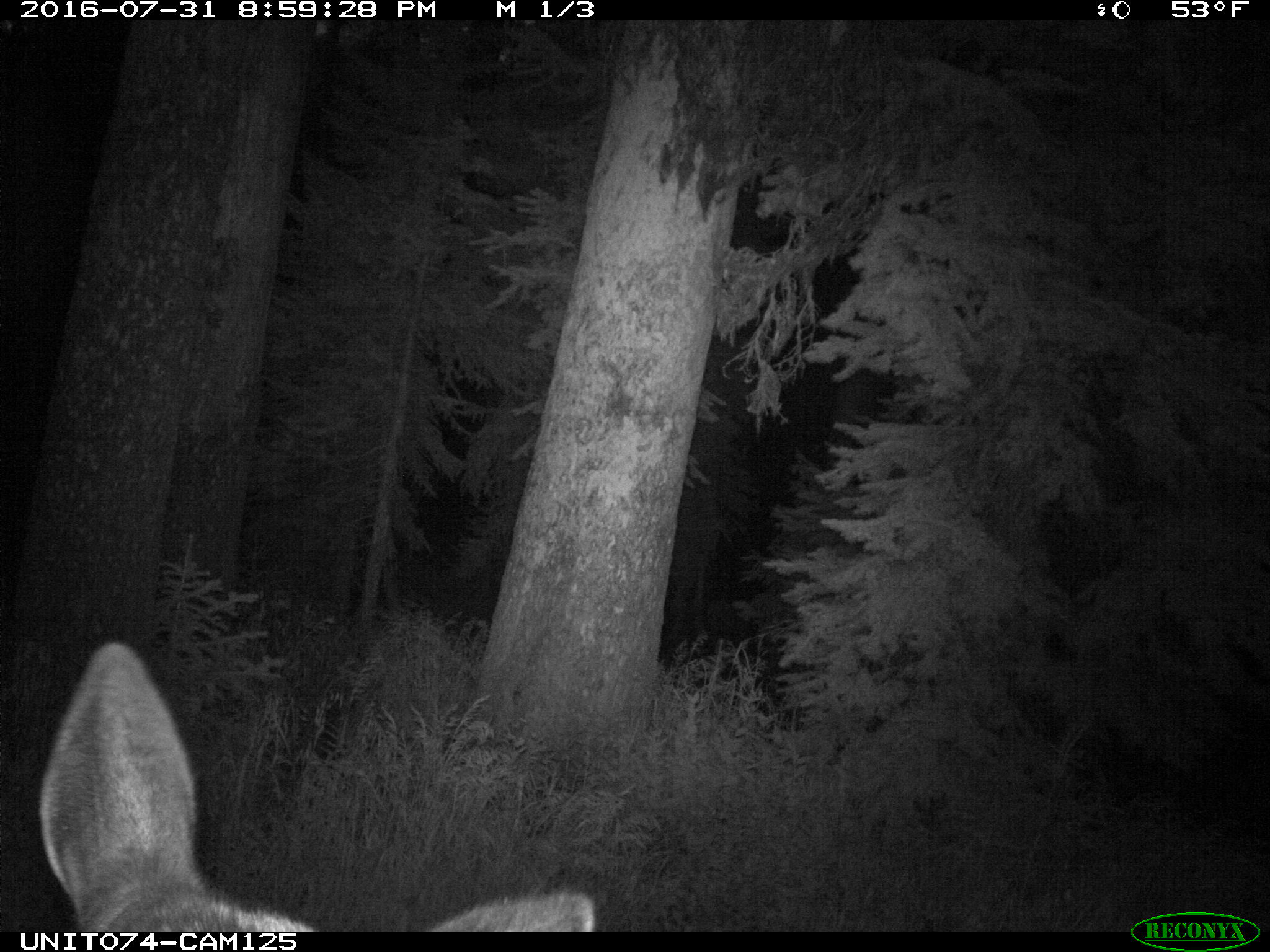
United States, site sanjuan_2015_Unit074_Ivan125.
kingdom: Animalia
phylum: Chordata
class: Mammalia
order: Artiodactyla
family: Cervidae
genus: Cervus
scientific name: Cervus elaphus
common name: red deer